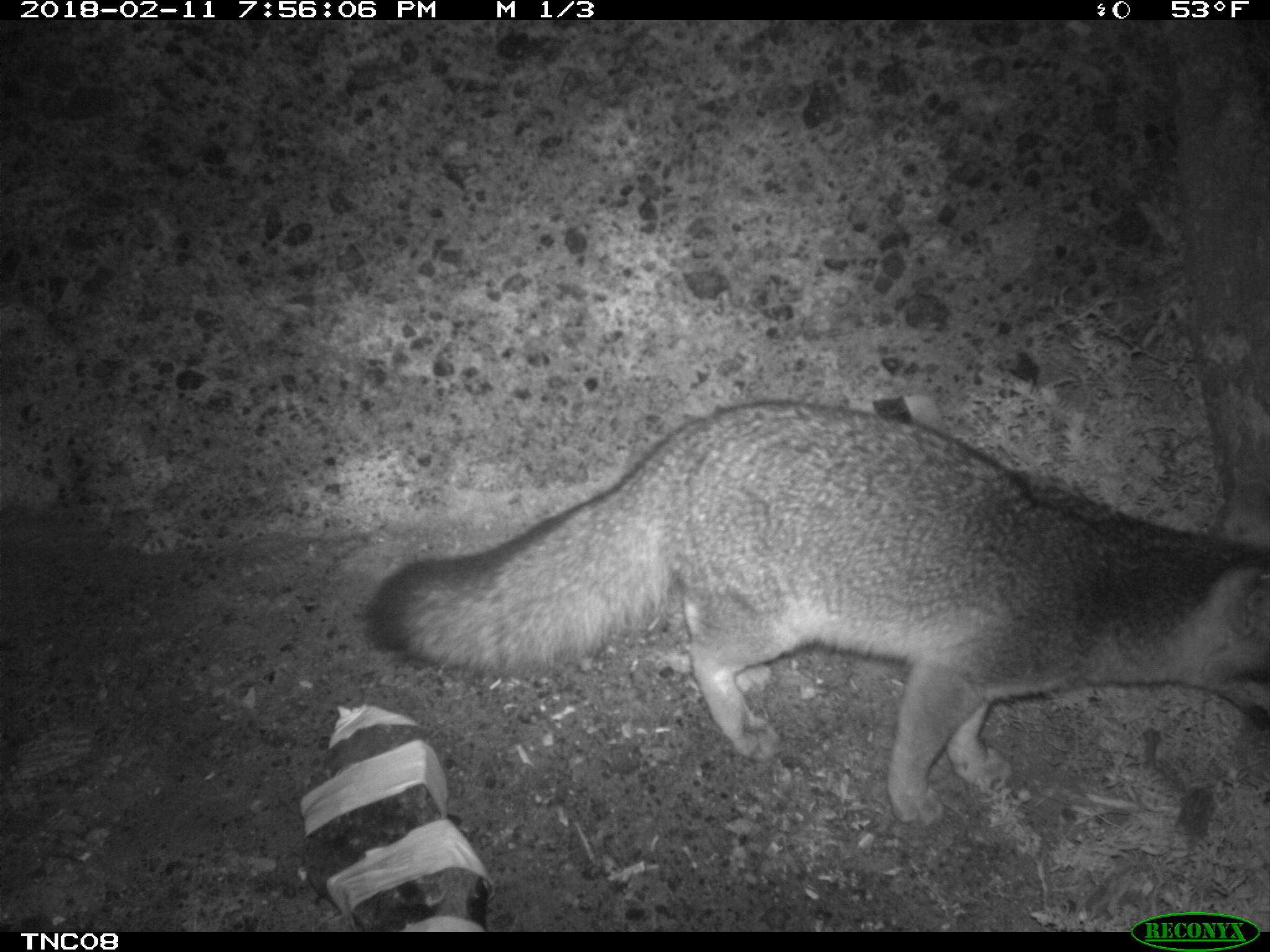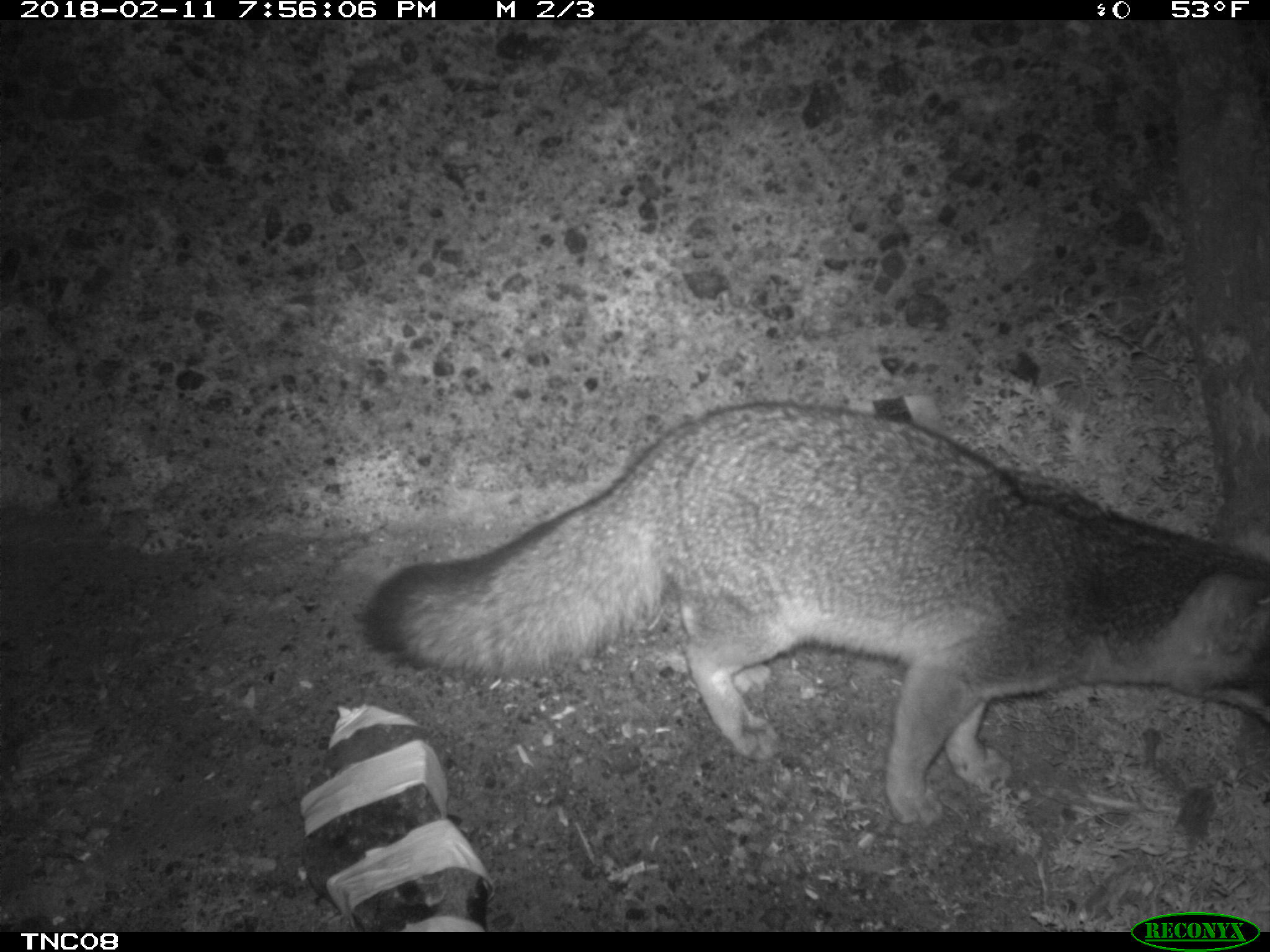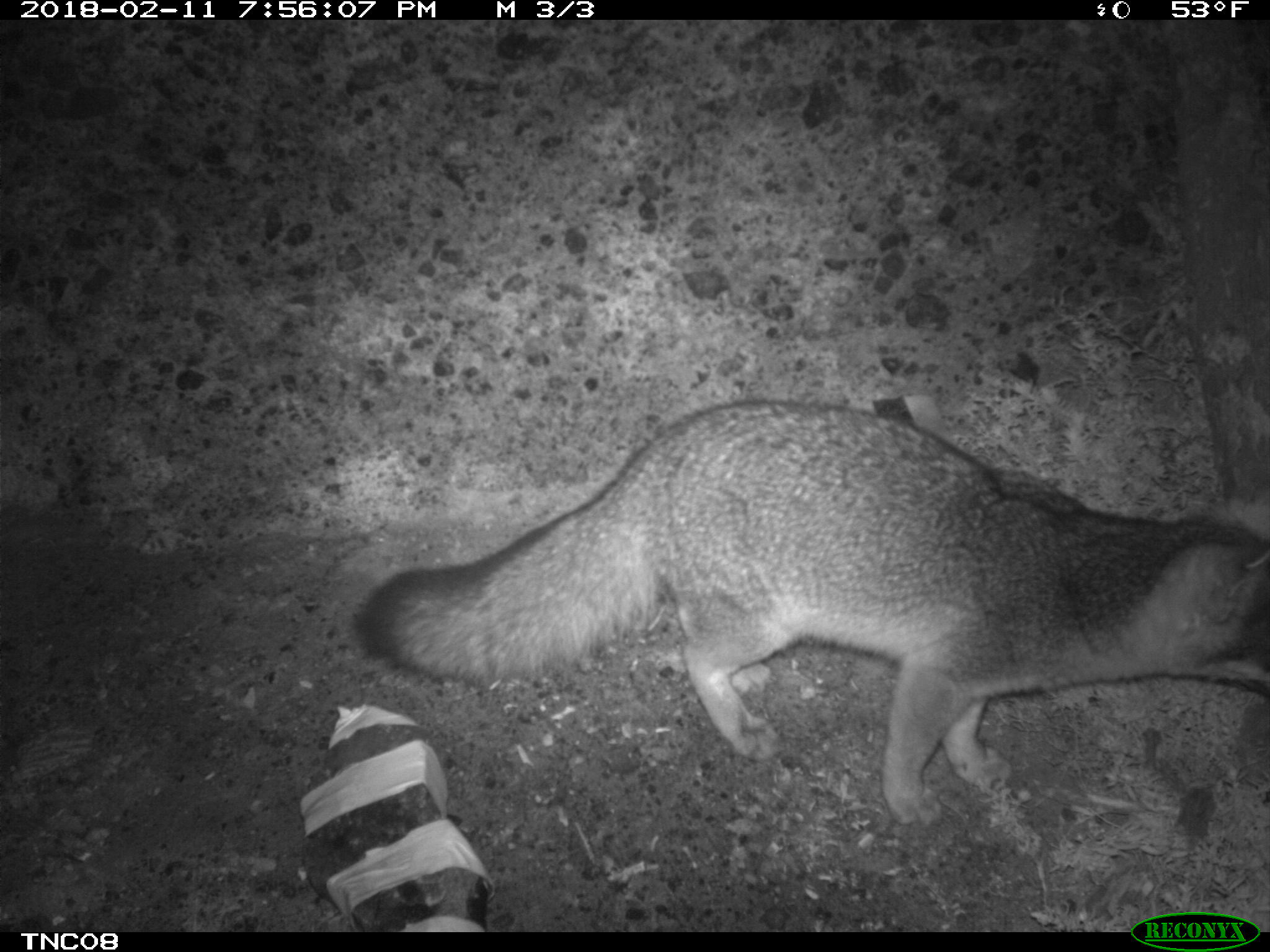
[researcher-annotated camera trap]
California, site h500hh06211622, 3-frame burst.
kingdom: Animalia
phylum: Chordata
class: Mammalia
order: Carnivora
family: Canidae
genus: Urocyon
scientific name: Urocyon littoralis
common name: island fox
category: fox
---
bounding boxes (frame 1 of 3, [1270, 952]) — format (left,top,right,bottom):
fox: (365,399,1269,826)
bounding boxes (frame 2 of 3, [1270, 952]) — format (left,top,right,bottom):
fox: (362,399,1269,826)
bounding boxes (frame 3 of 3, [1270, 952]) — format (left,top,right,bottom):
fox: (360,400,1269,826)